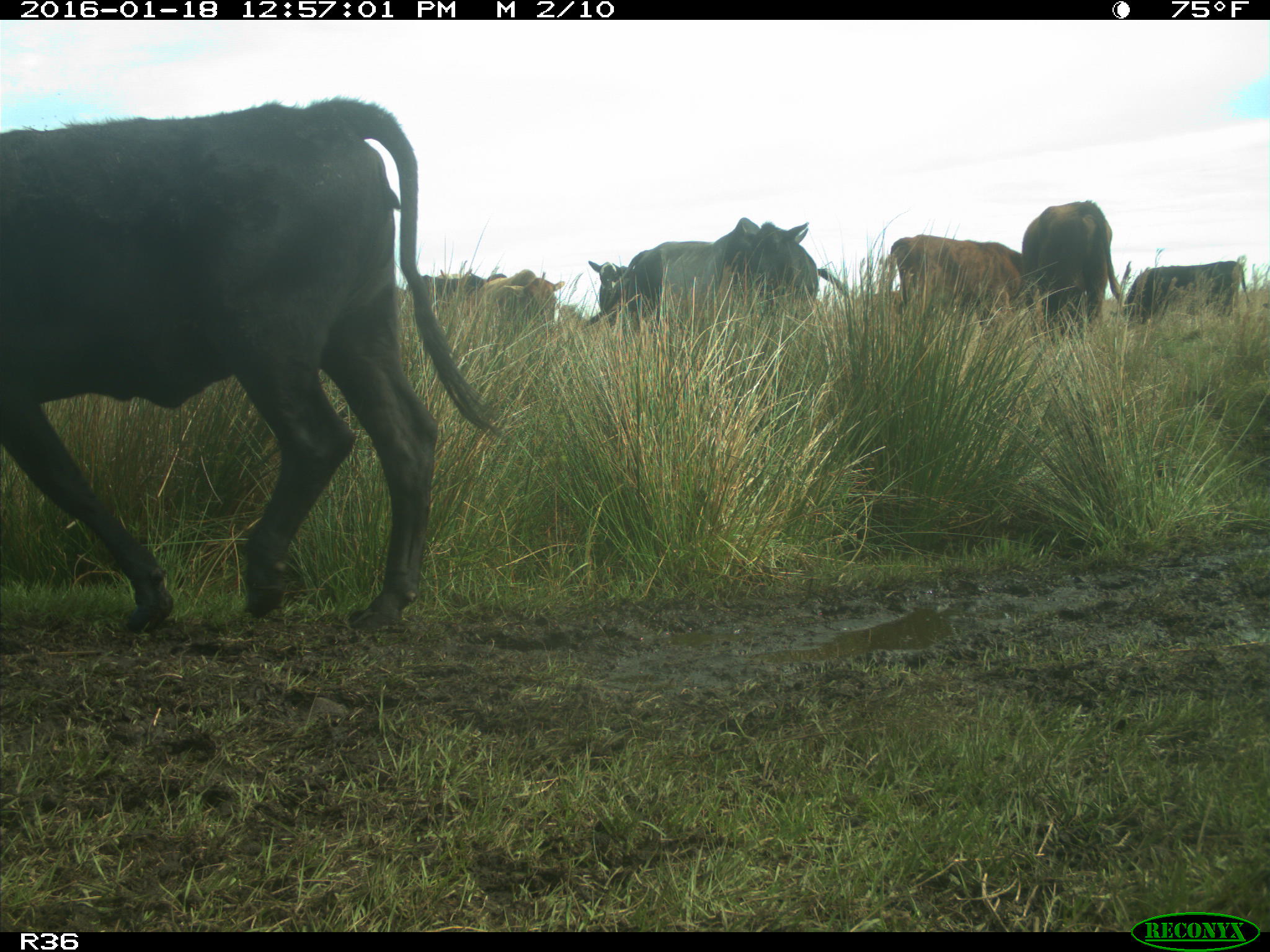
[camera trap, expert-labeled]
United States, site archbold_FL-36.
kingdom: Animalia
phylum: Chordata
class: Mammalia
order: Artiodactyla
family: Bovidae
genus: Bos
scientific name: Bos taurus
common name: domestic cow